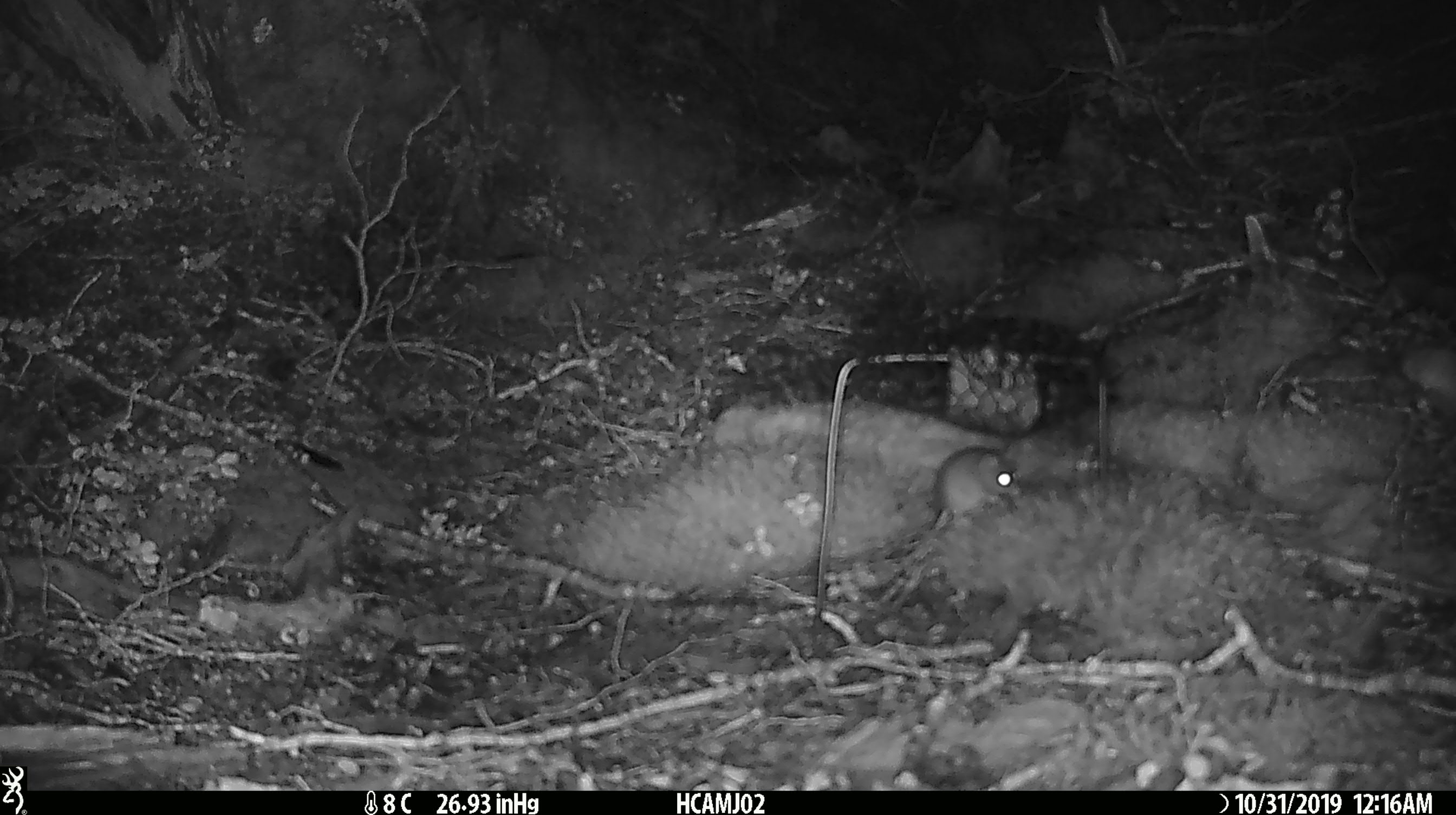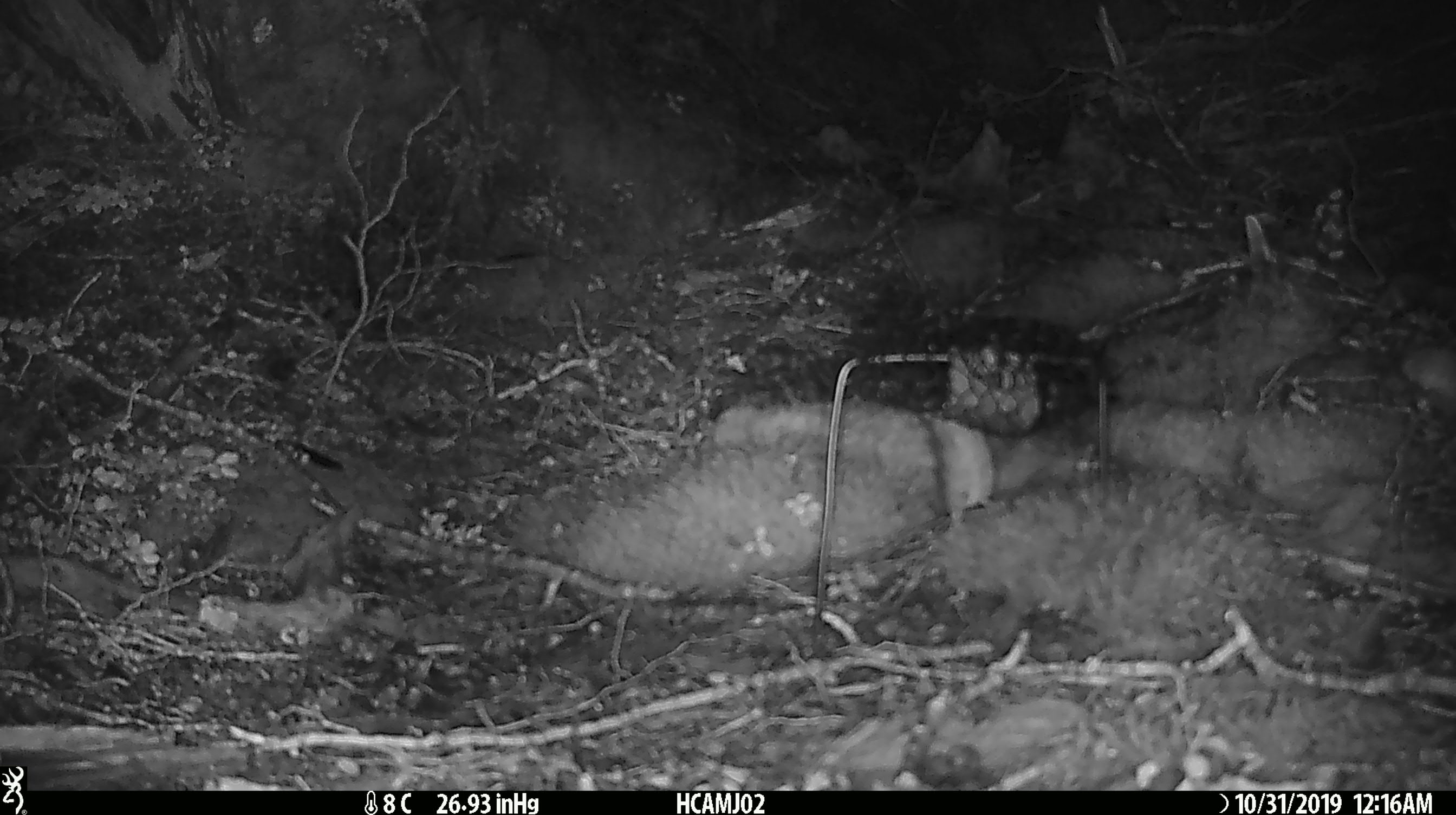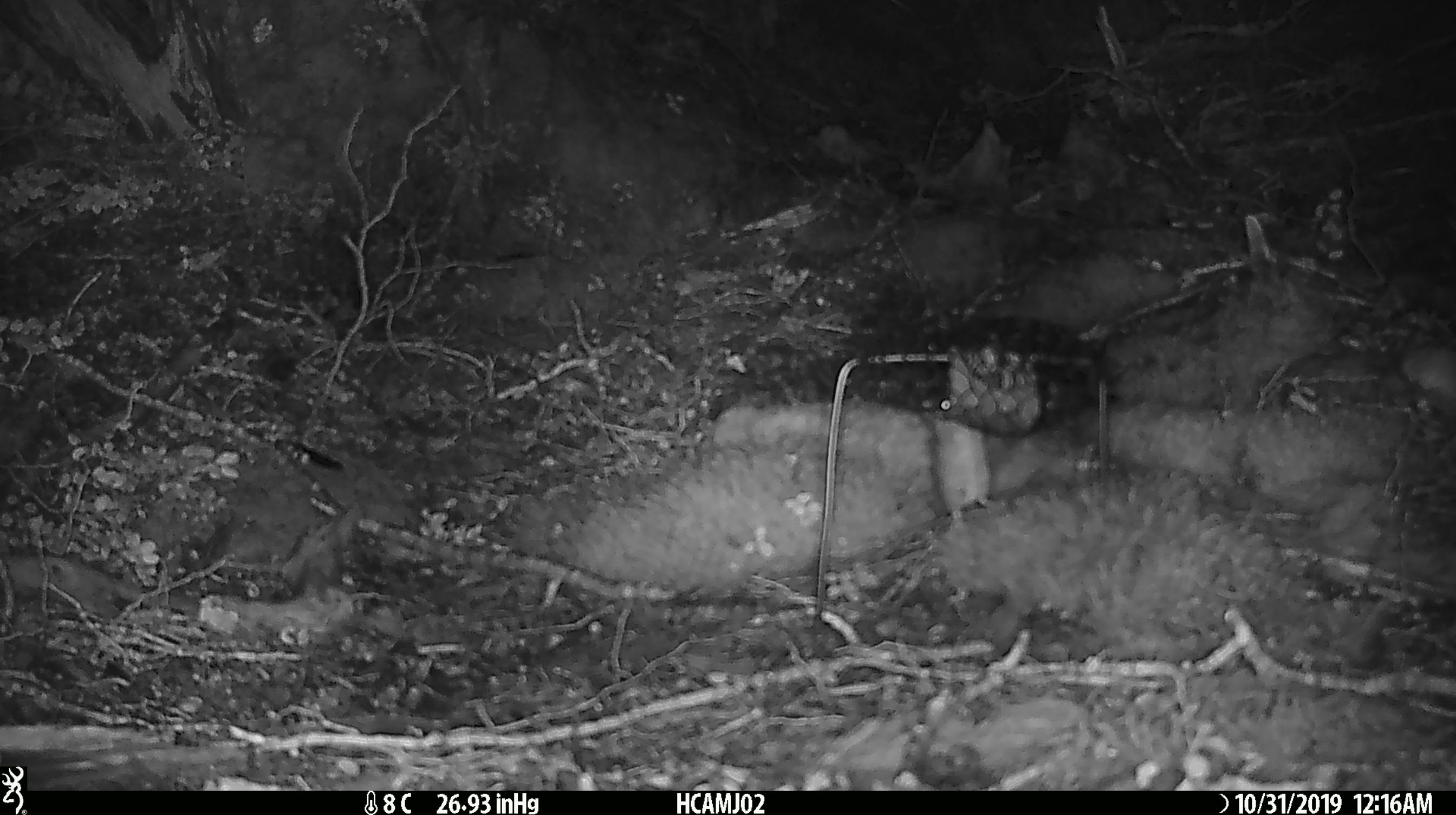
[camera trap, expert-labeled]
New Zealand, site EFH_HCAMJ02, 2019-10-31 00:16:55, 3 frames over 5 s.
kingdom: Animalia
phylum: Chordata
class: Mammalia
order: Rodentia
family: Muridae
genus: Mus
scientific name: Mus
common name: mouse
Mouse (Mus).